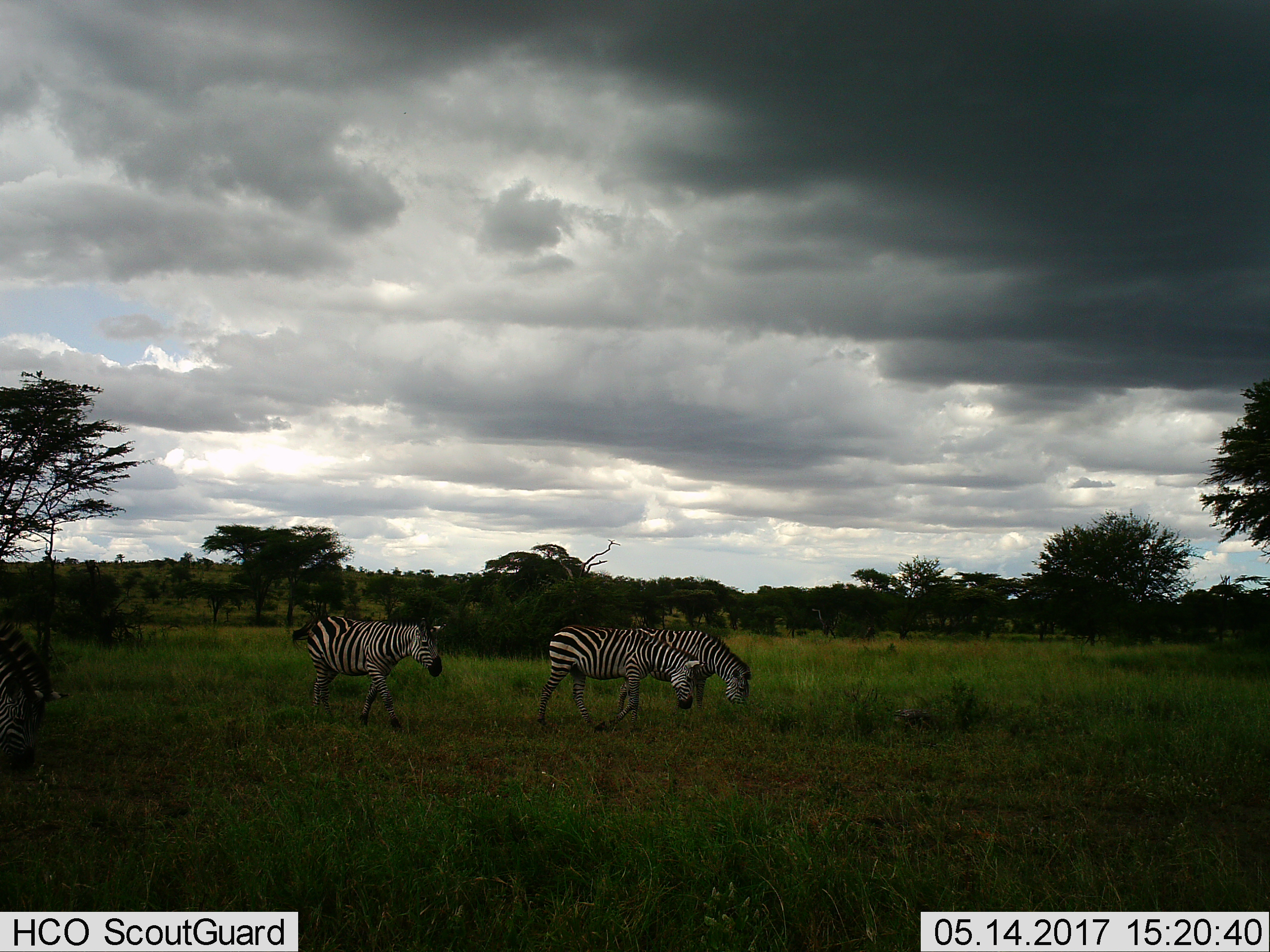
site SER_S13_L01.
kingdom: Animalia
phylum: Chordata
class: Mammalia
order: Perissodactyla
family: Equidae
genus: Equus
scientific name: Equus quagga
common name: plains zebra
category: zebraplains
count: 4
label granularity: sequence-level